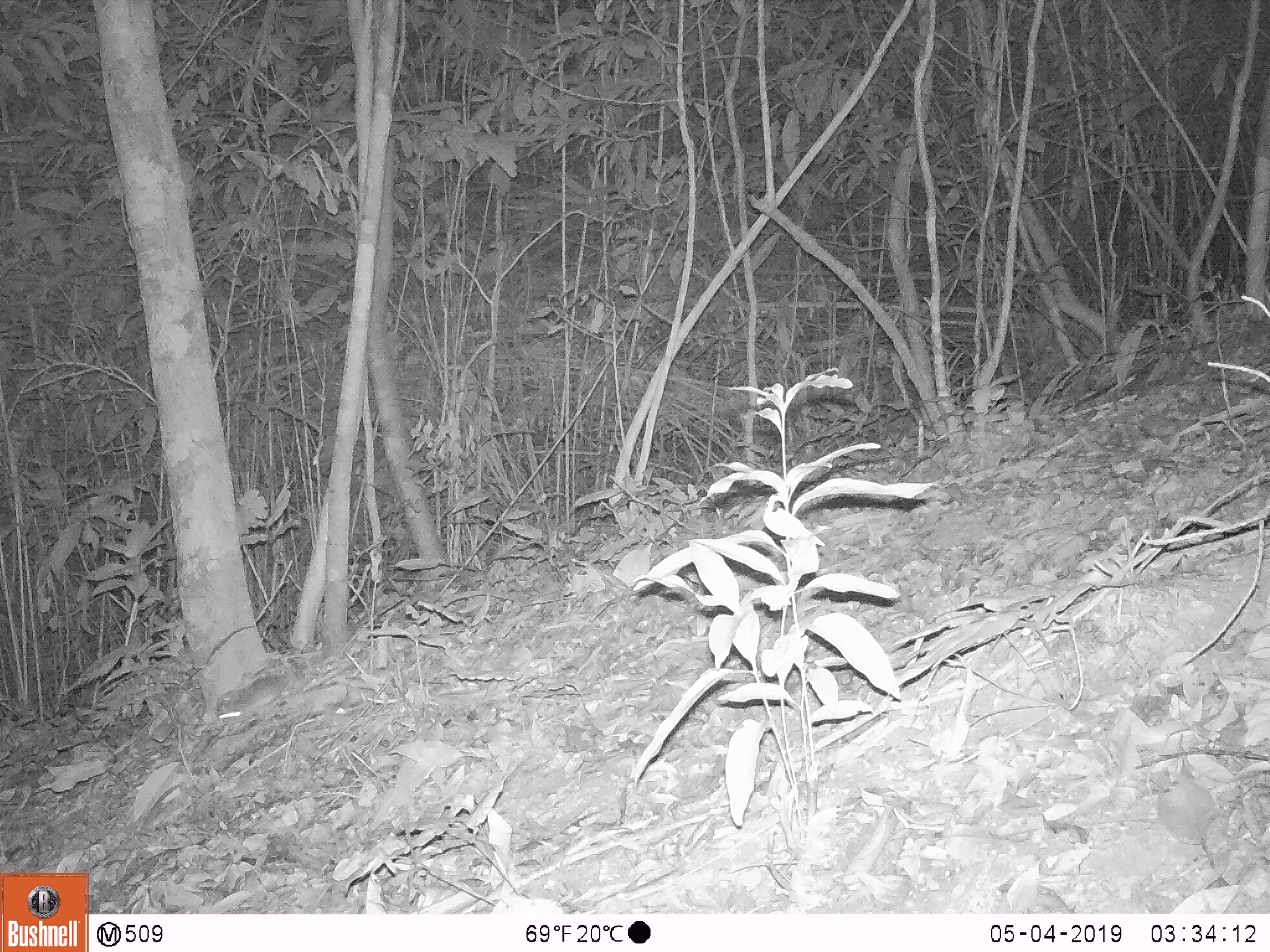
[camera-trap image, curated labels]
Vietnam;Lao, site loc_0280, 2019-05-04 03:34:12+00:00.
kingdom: Animalia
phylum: Chordata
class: Mammalia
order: Rodentia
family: Muridae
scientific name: Muridae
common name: old-world mice and rats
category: unidentified murid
Unidentified murid (old-world mice and rats) (Muridae). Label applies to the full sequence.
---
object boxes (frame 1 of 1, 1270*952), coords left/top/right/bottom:
unidentified murid: 215/674/286/721